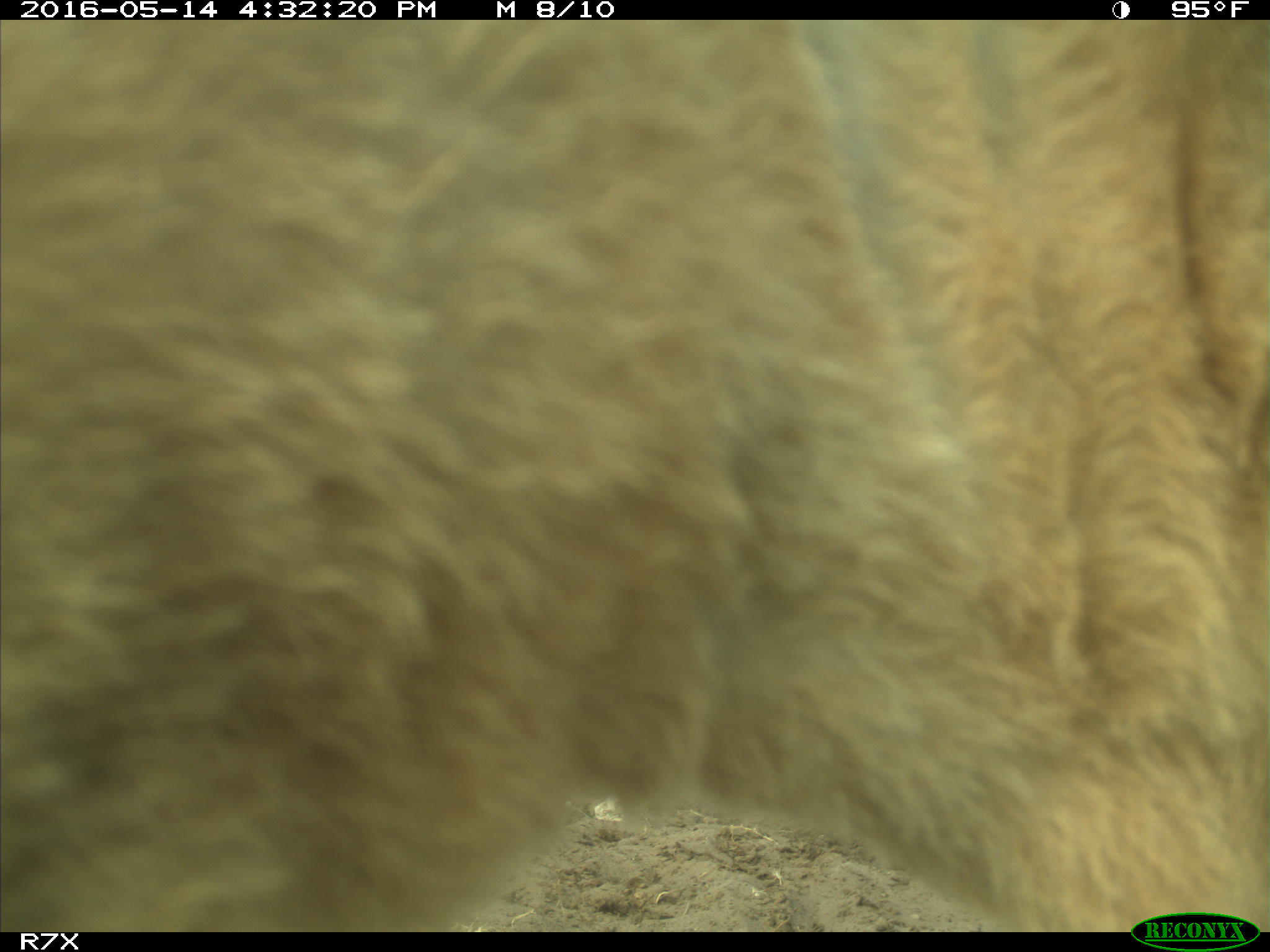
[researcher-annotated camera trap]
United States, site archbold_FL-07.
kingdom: Animalia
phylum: Chordata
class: Mammalia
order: Artiodactyla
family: Bovidae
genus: Bos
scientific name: Bos taurus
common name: domestic cow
Bos taurus (domestic cow).